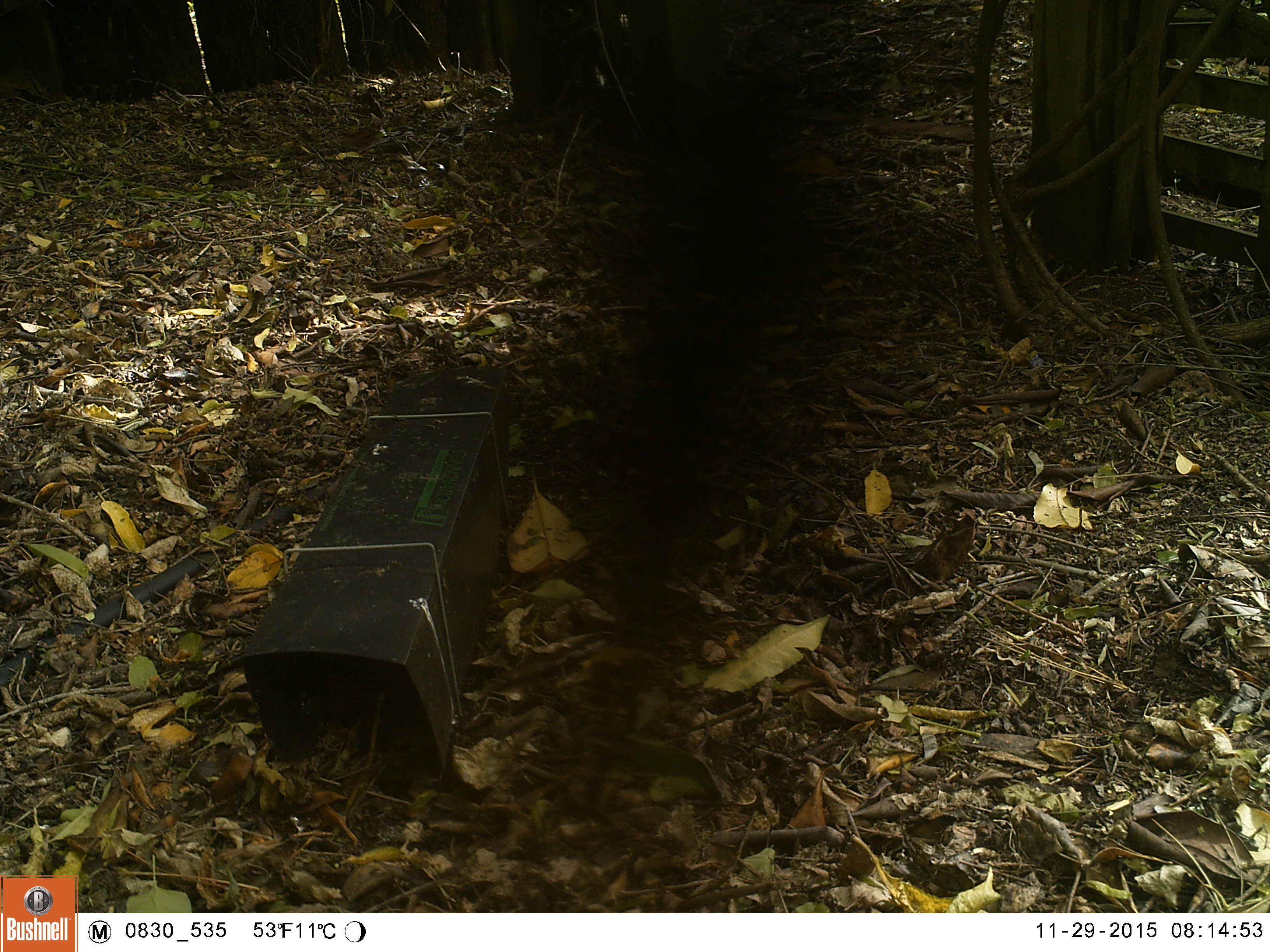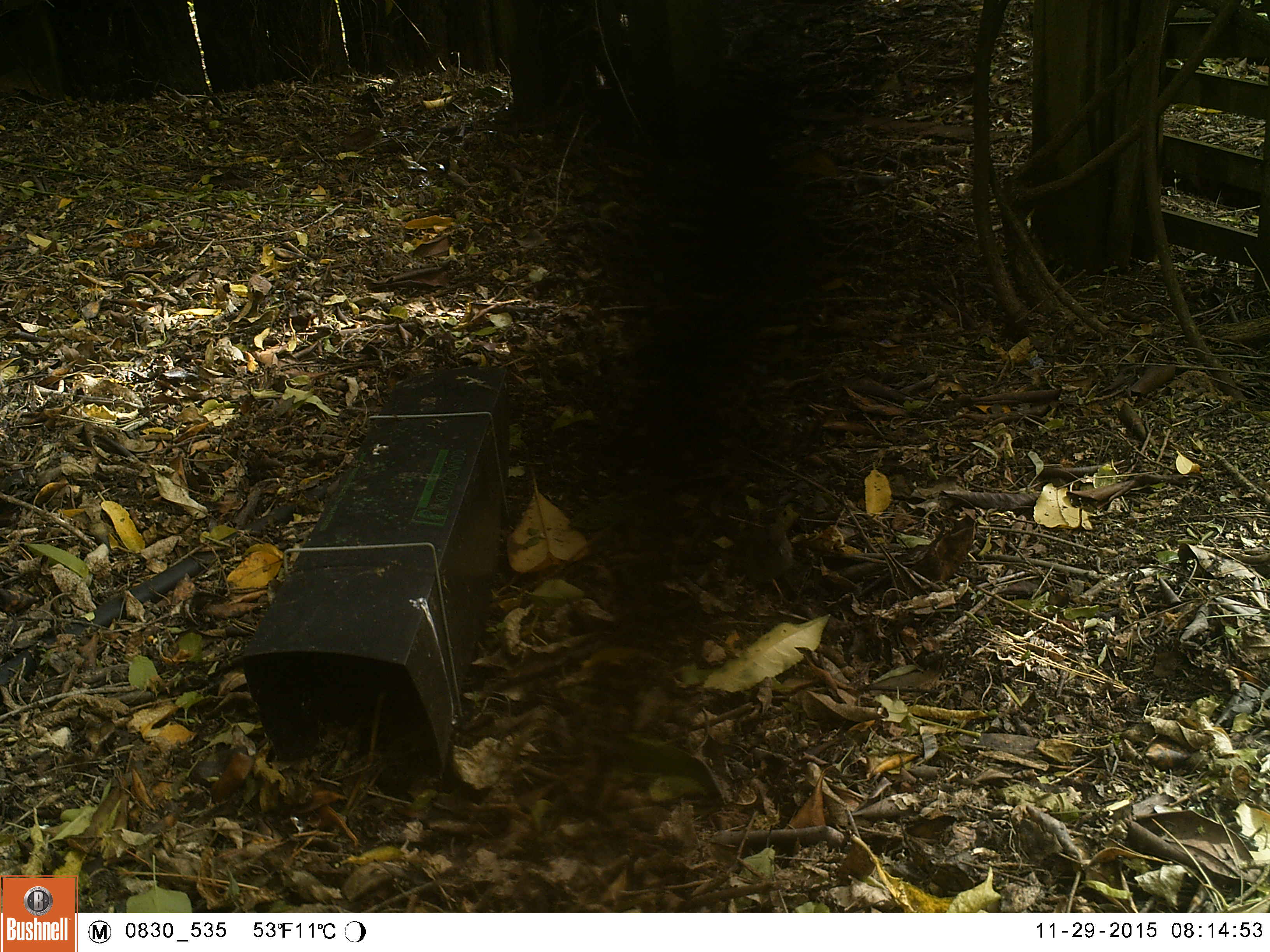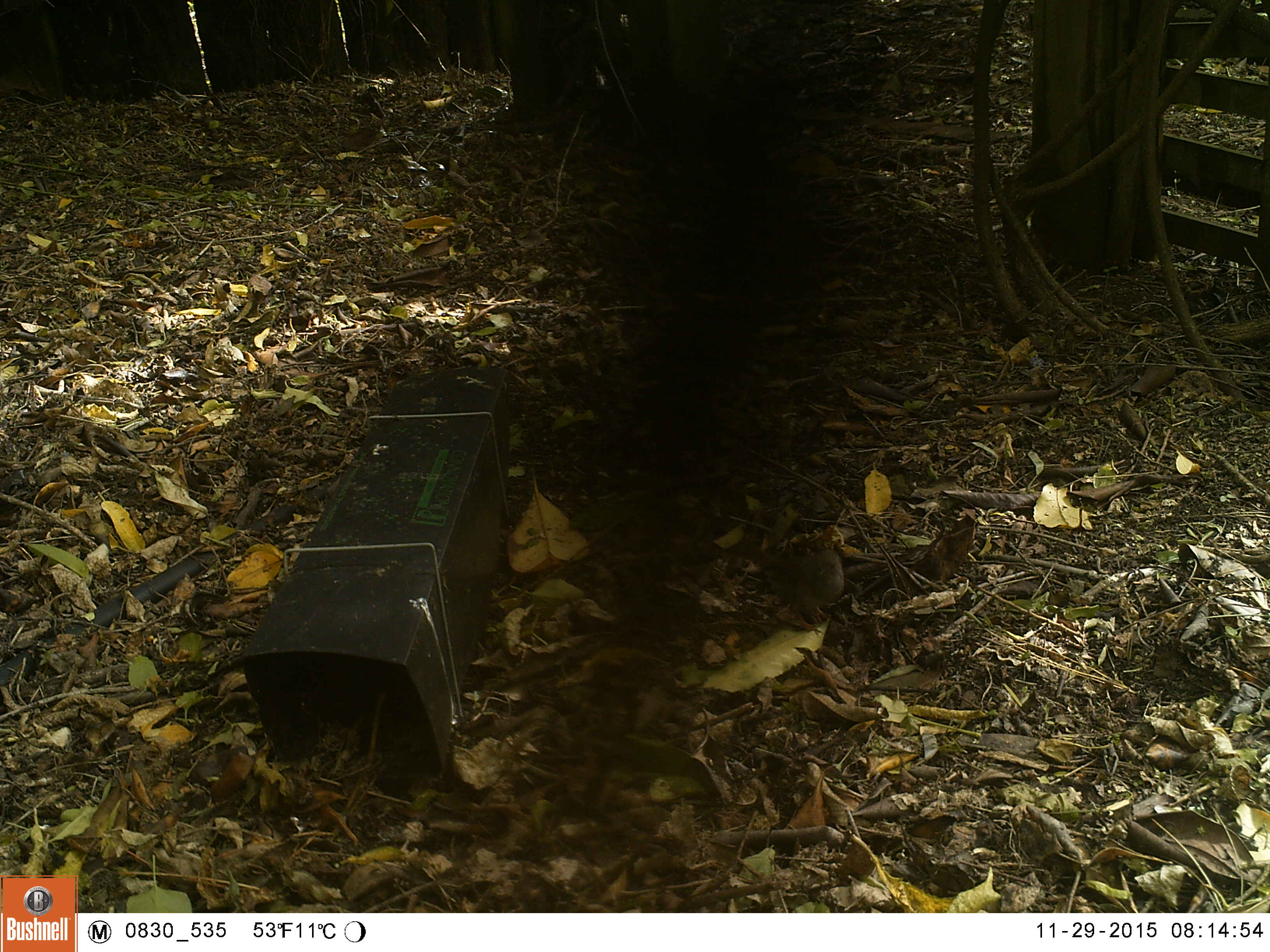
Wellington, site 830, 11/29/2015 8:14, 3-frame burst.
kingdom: Animalia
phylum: Chordata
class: Aves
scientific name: Aves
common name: bird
Bird (Aves).